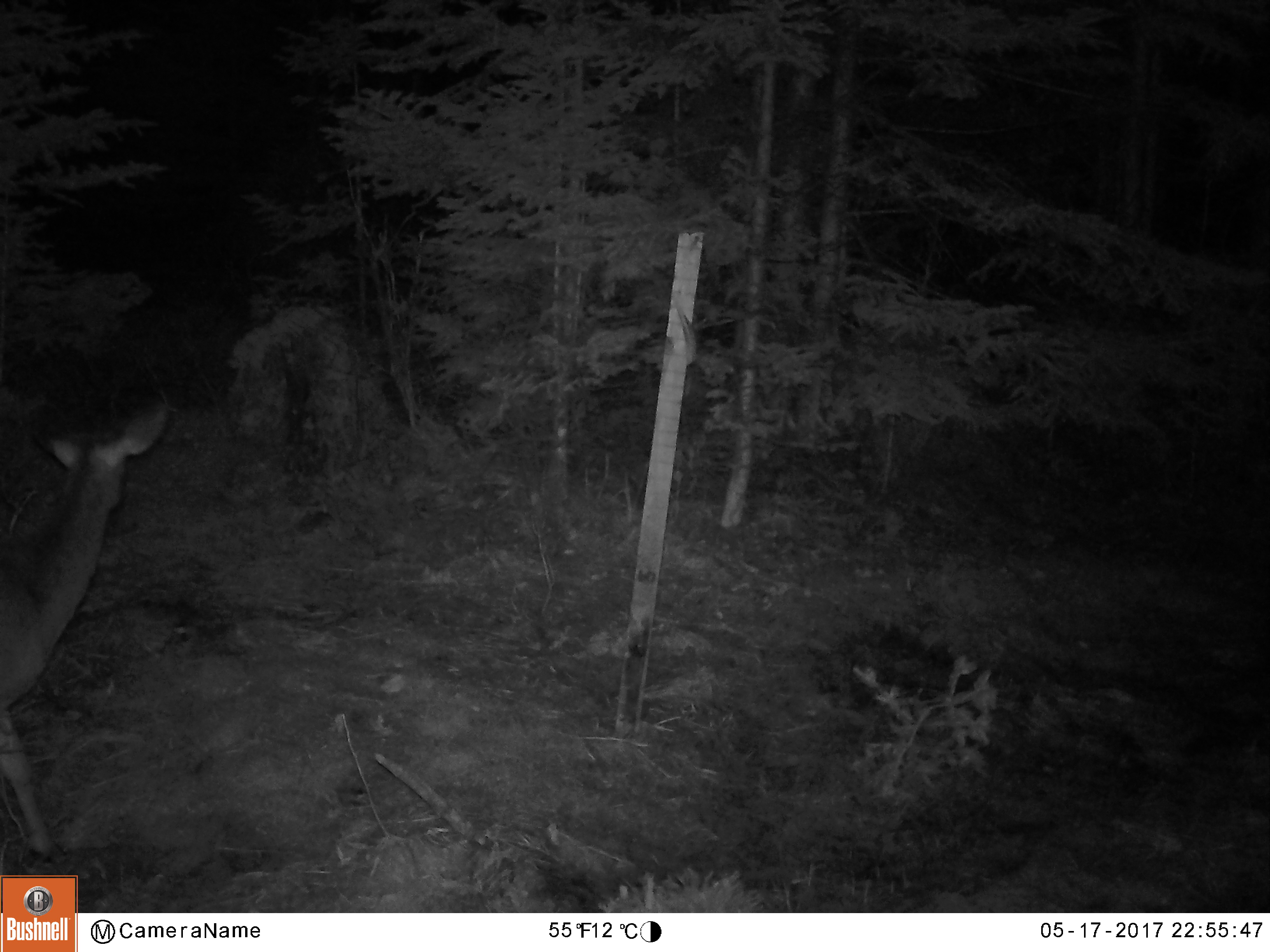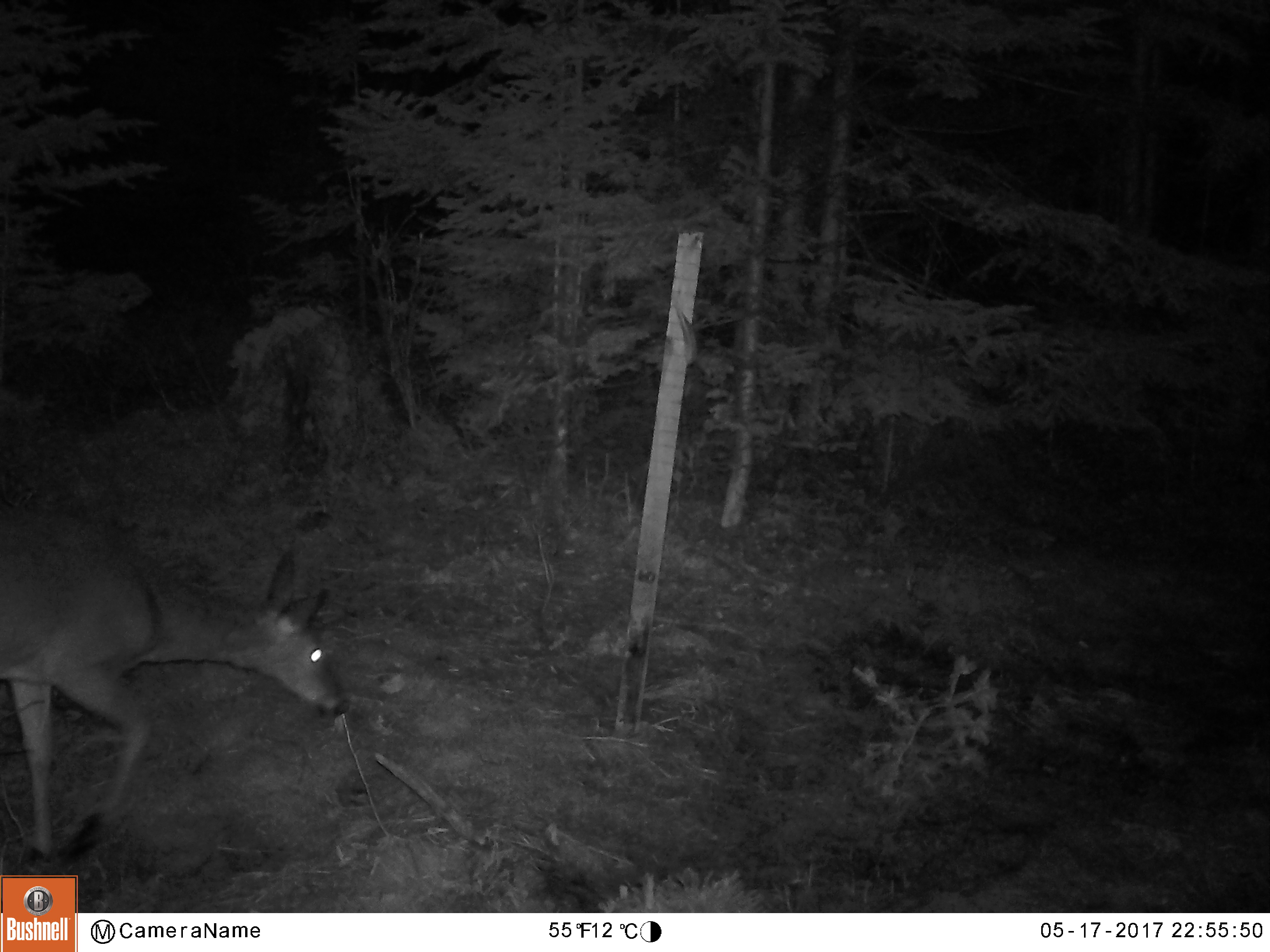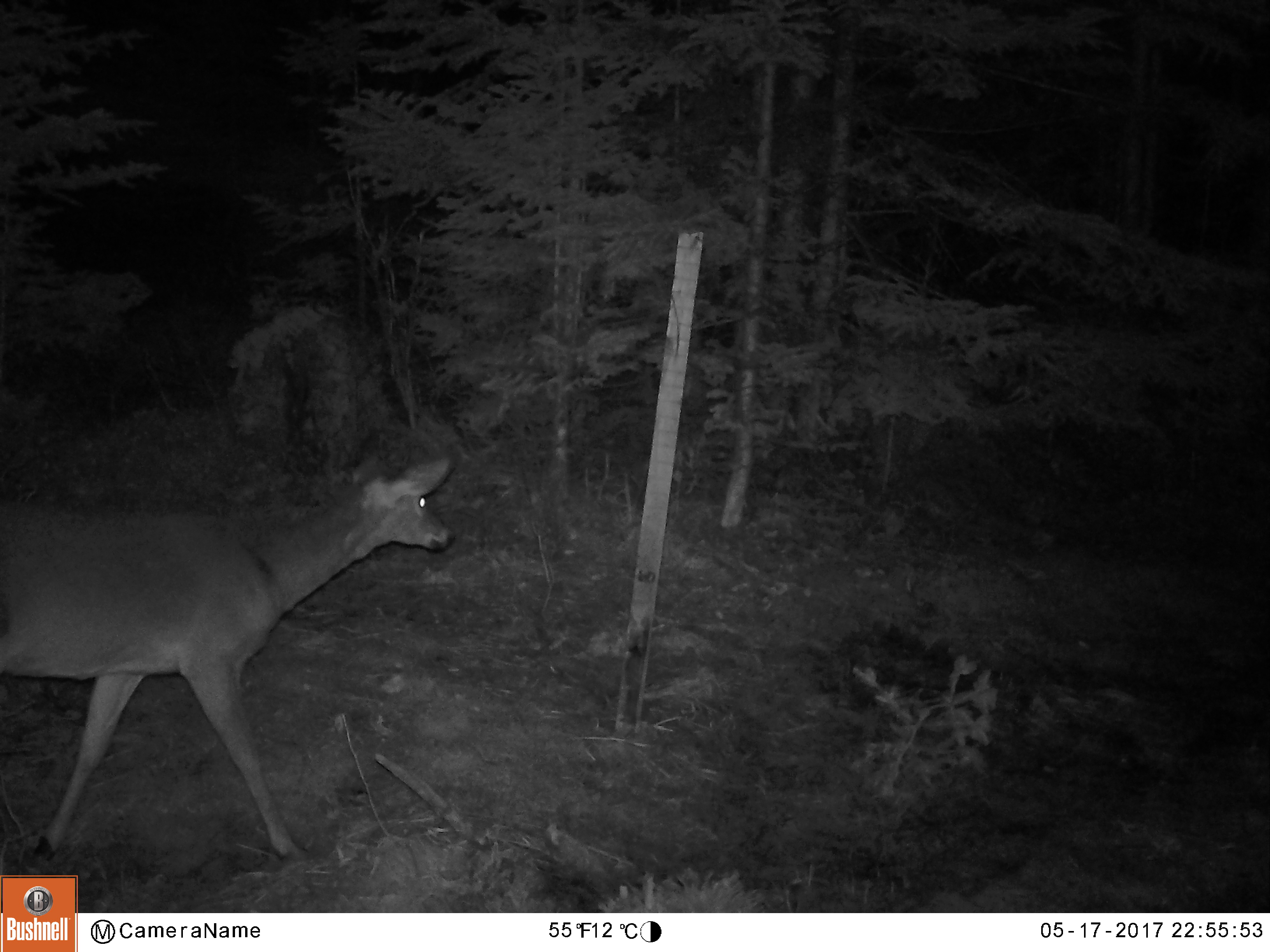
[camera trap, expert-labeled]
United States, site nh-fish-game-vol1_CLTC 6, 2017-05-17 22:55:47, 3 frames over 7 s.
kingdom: Animalia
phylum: Chordata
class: Mammalia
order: Artiodactyla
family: Cervidae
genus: Odocoileus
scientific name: Odocoileus virginianus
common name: white-tailed deer